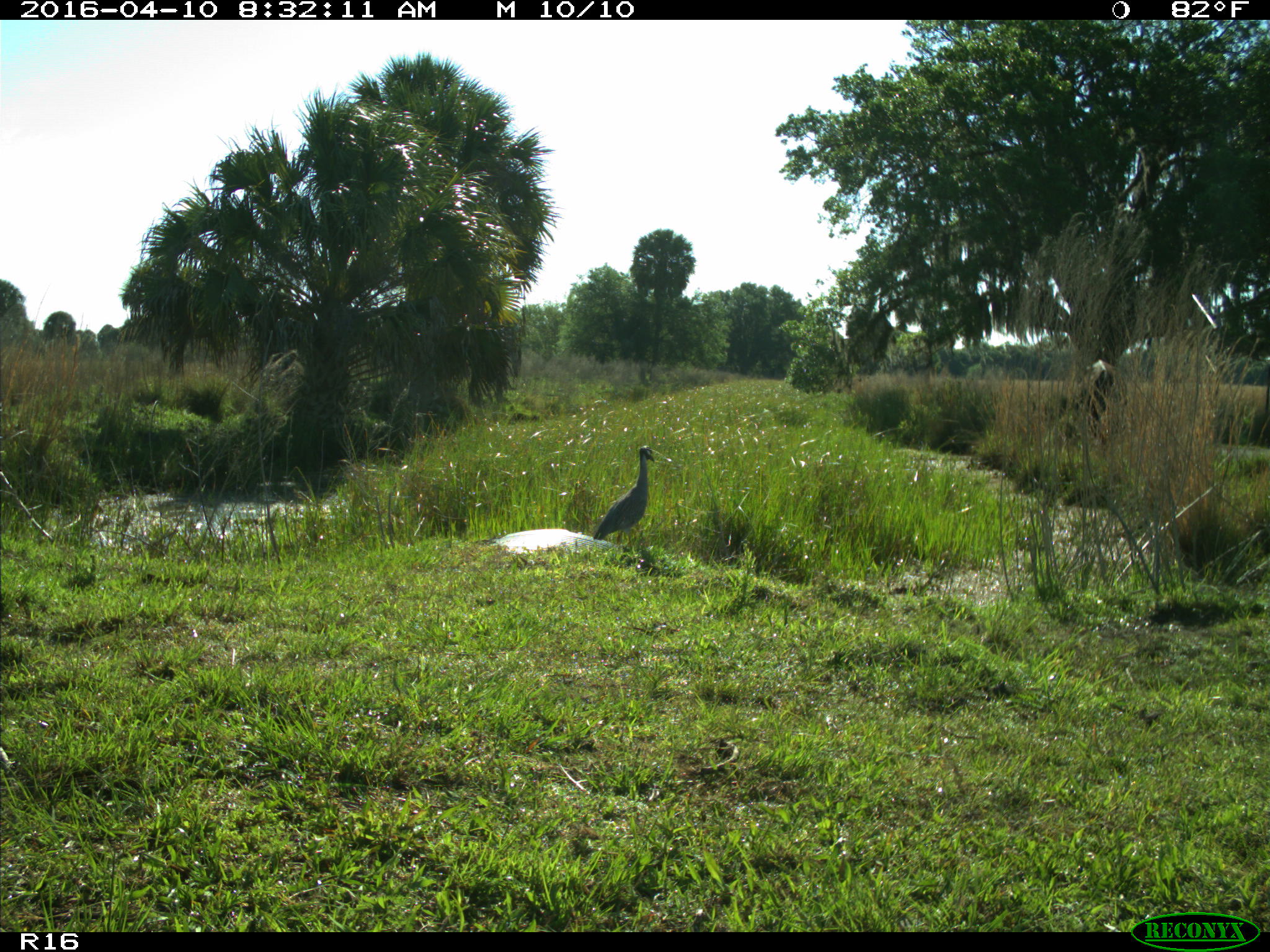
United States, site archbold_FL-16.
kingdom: Animalia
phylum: Chordata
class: Aves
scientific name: Aves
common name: birds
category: unidentified bird